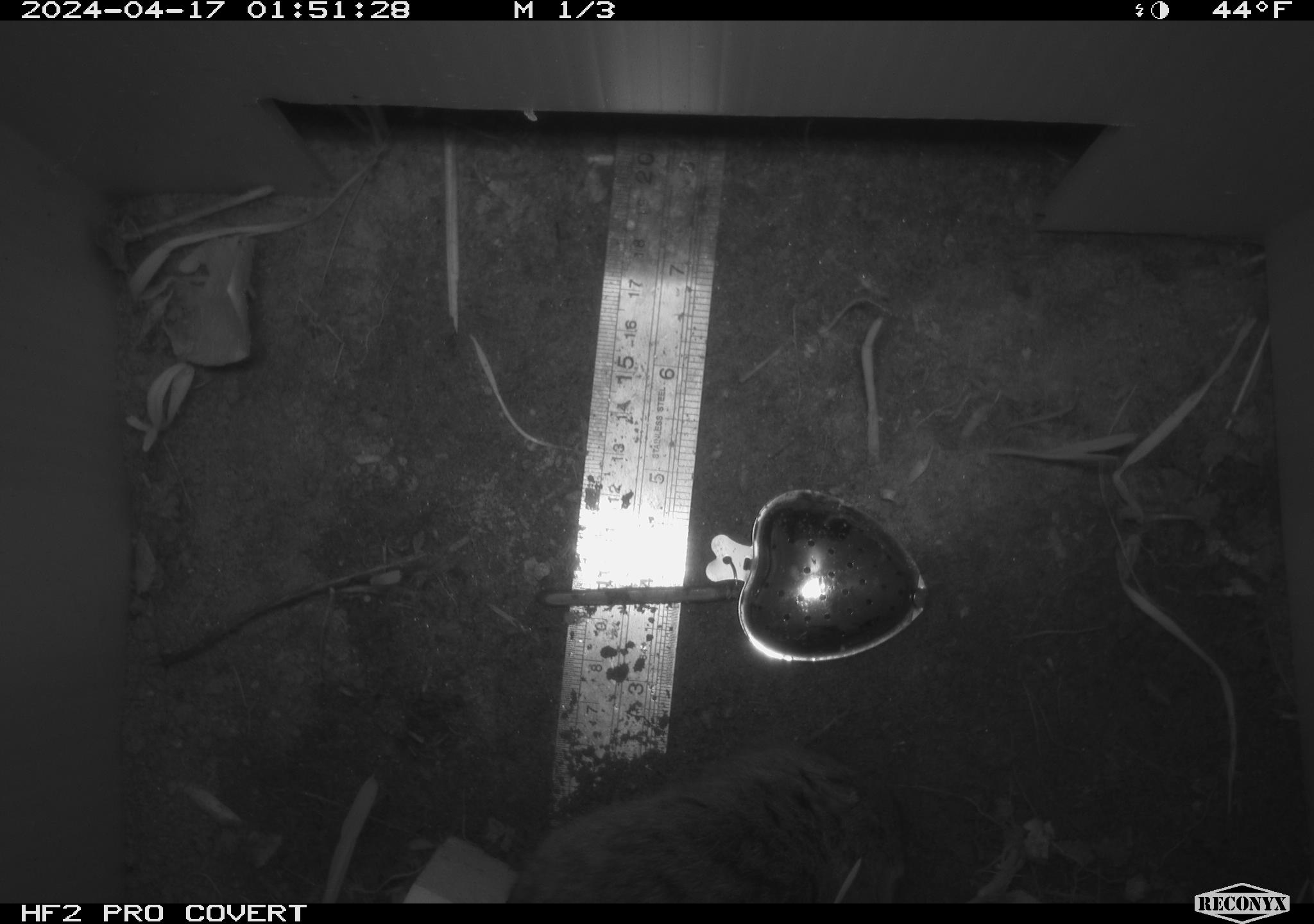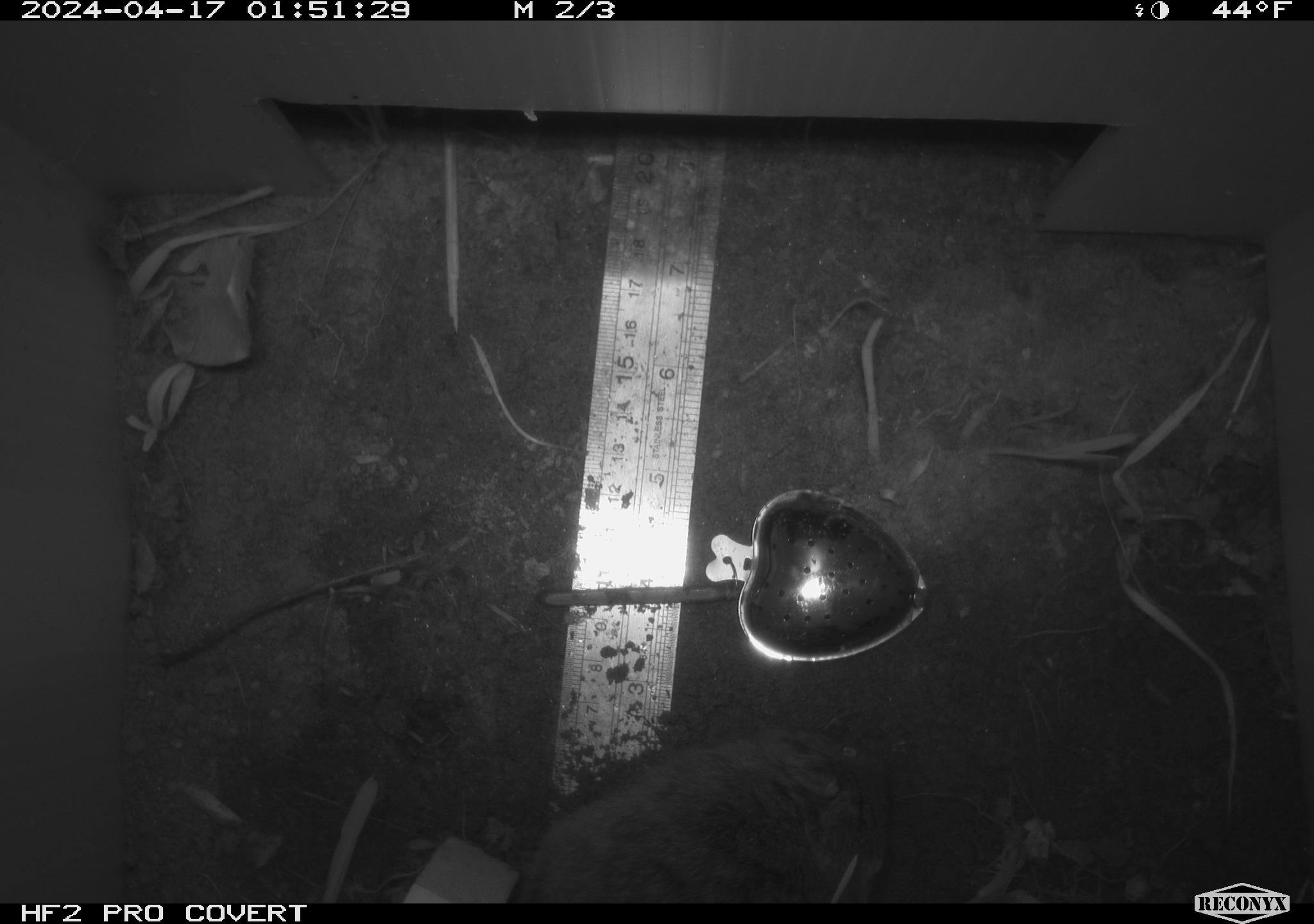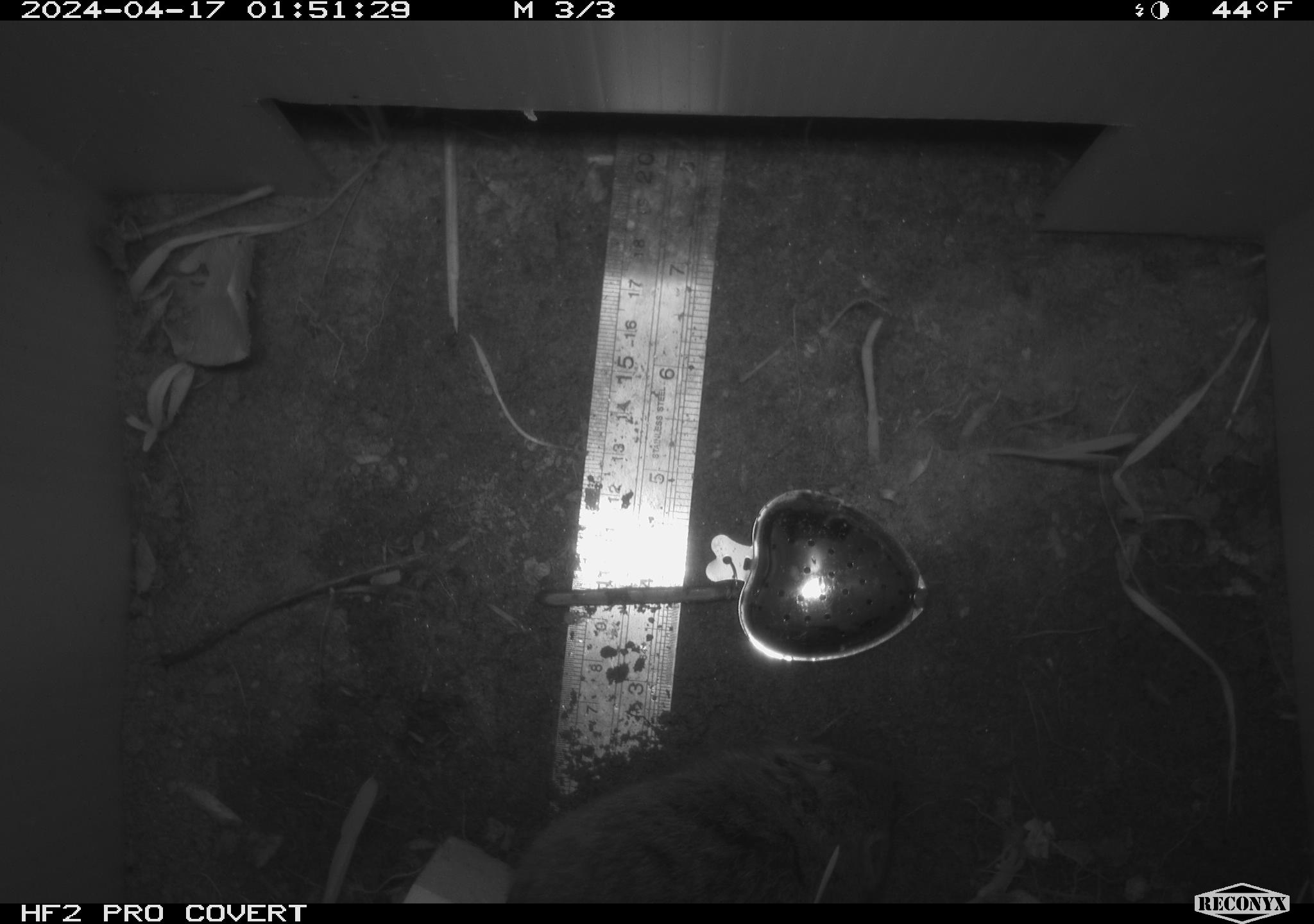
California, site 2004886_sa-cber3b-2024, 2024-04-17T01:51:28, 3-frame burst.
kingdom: Animalia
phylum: Chordata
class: Mammalia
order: Rodentia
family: Cricetidae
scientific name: Arvicolinae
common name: voles, lemmings, and muskrats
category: arvicolinae subfamily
Arvicolinae subfamily (voles, lemmings, and muskrats) (Arvicolinae).